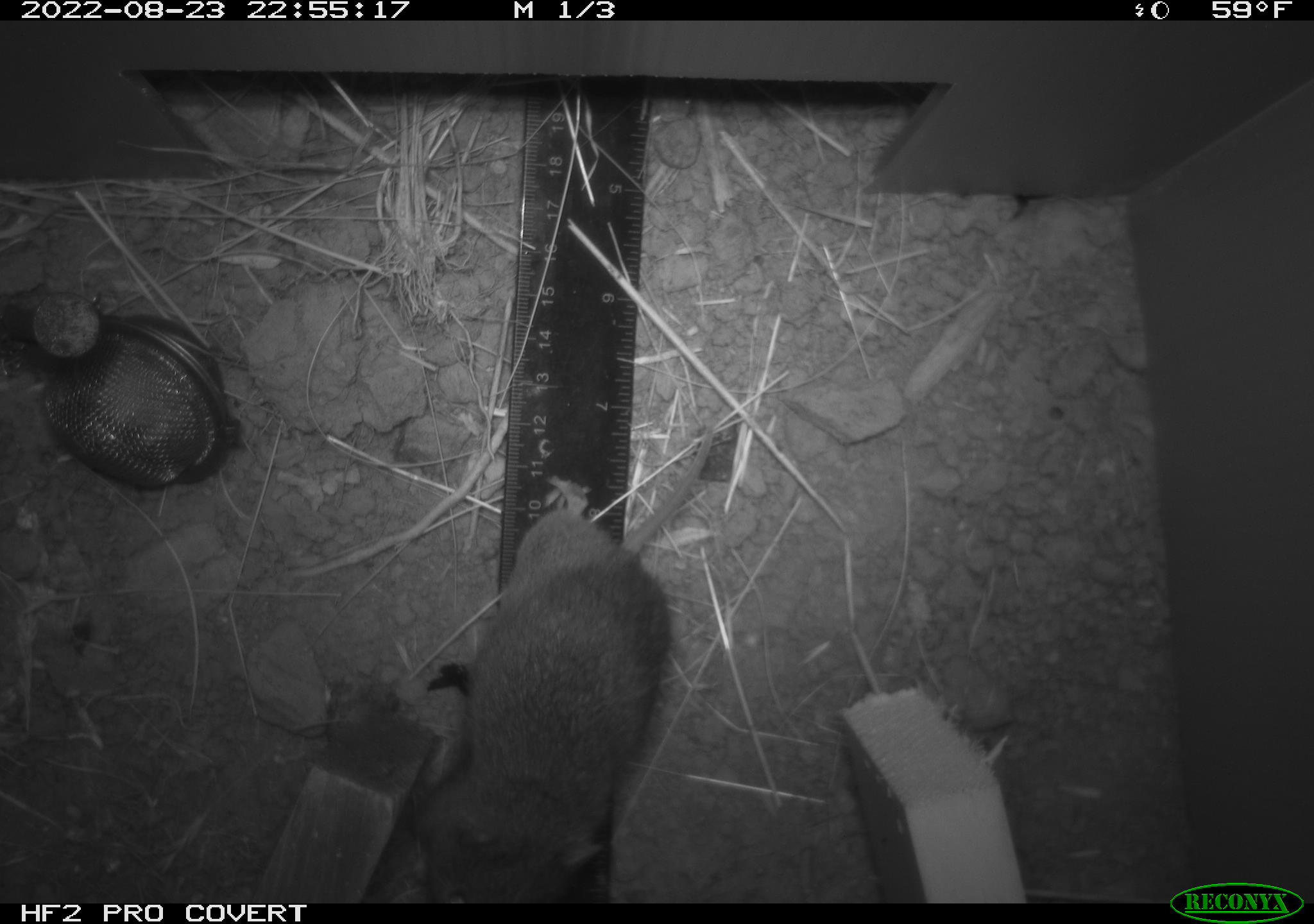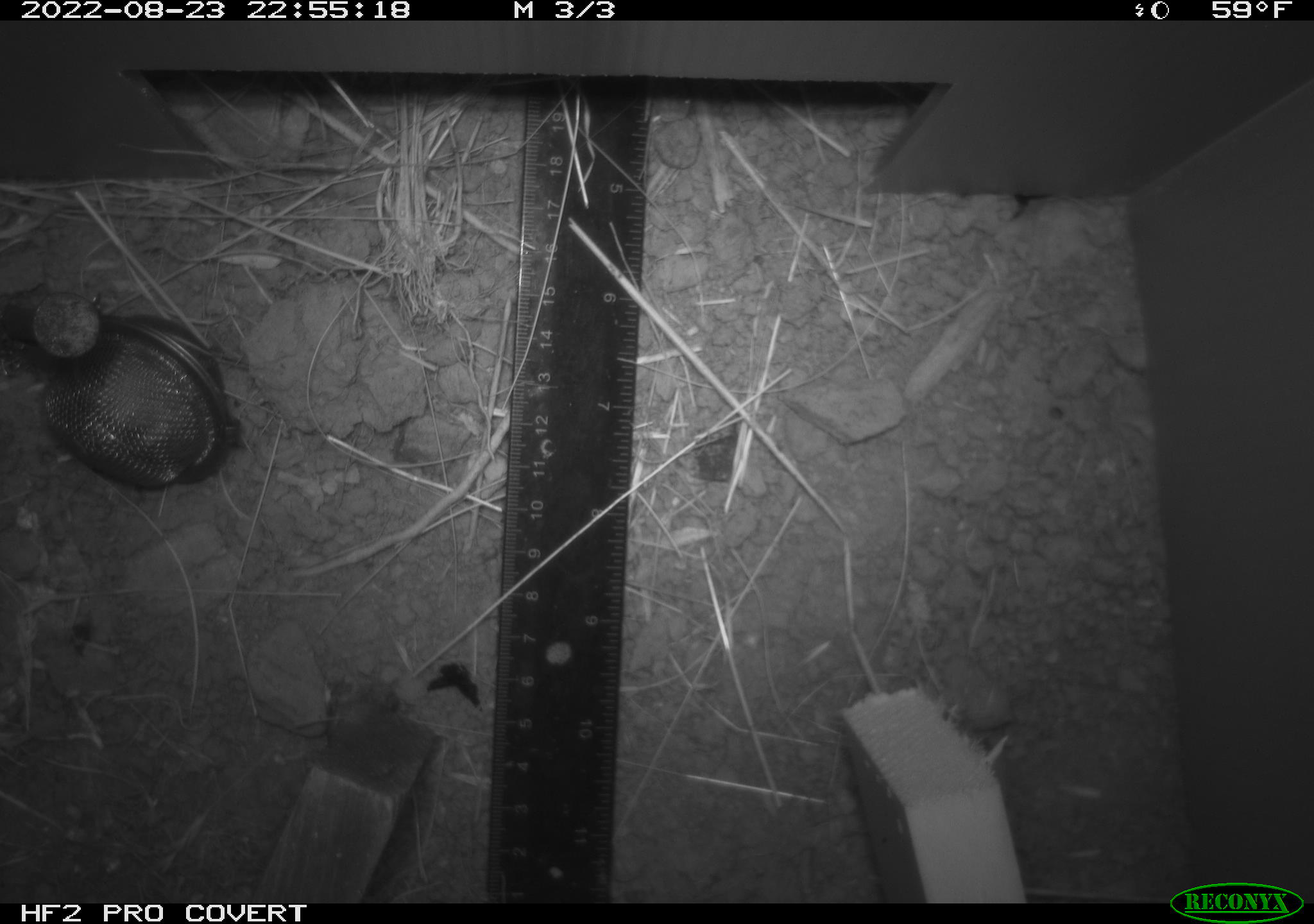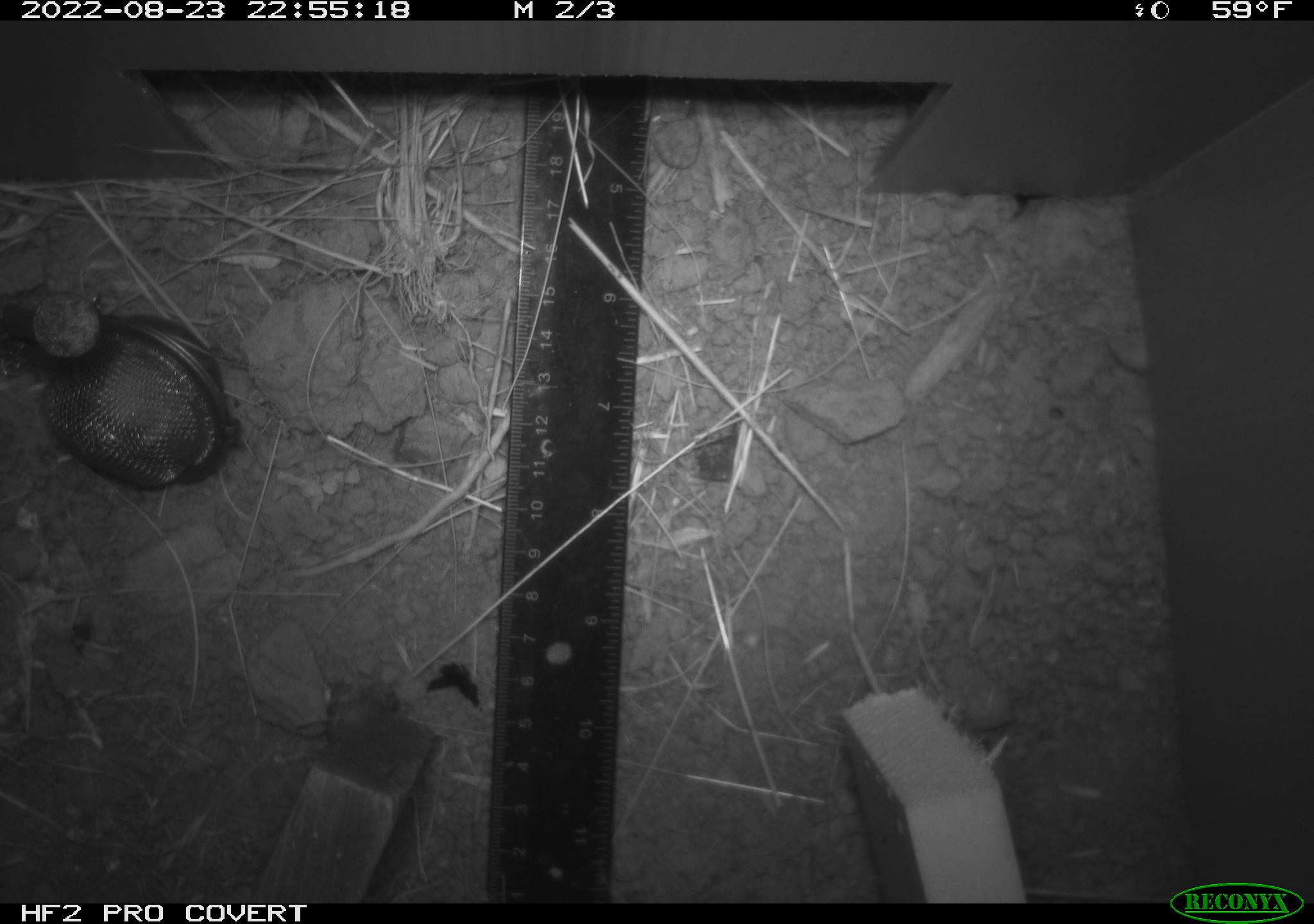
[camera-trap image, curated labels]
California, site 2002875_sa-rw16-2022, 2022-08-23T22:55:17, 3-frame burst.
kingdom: Animalia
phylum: Chordata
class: Mammalia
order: Rodentia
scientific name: Rodentia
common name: mouse species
Mouse species (Rodentia).